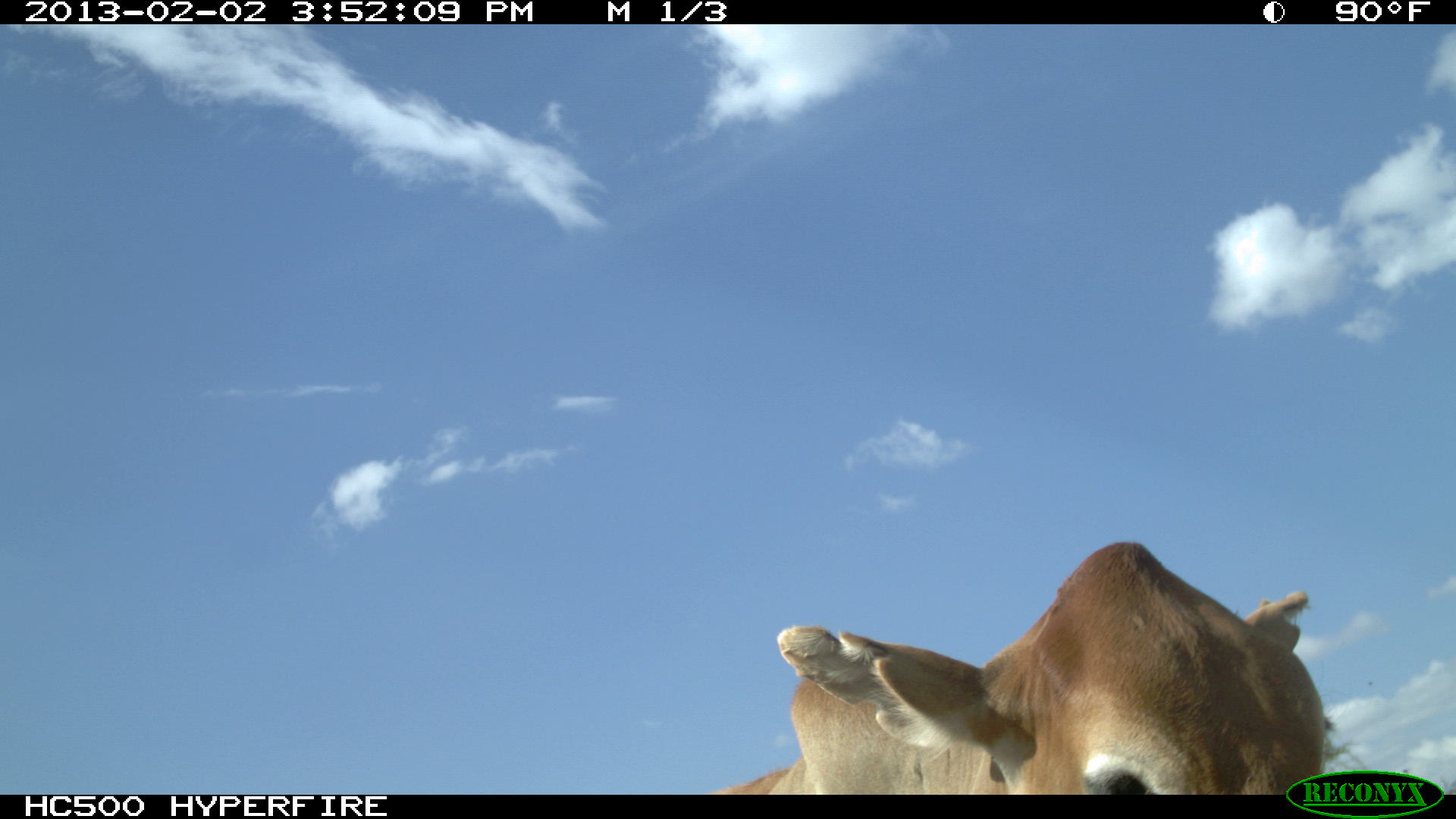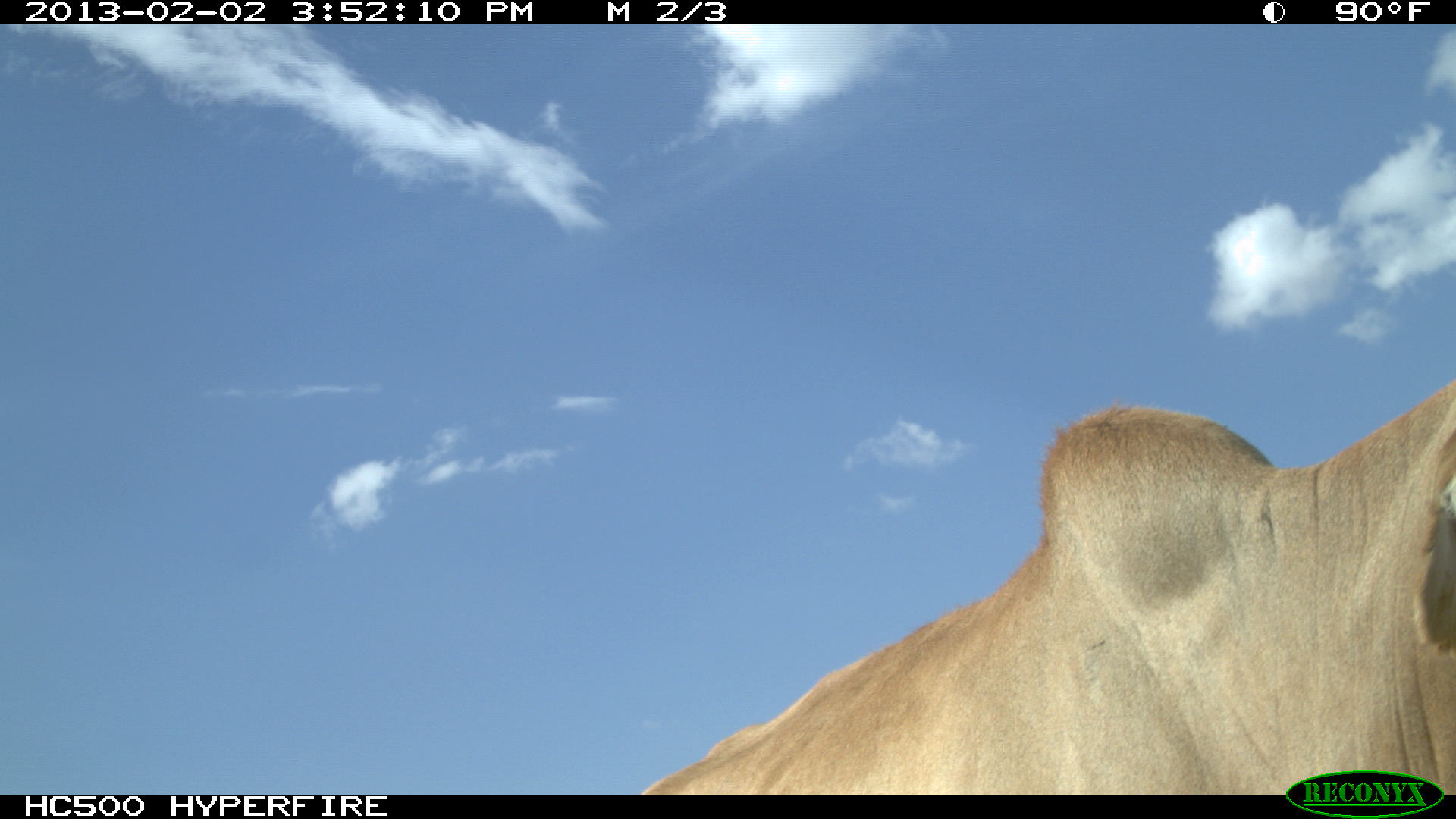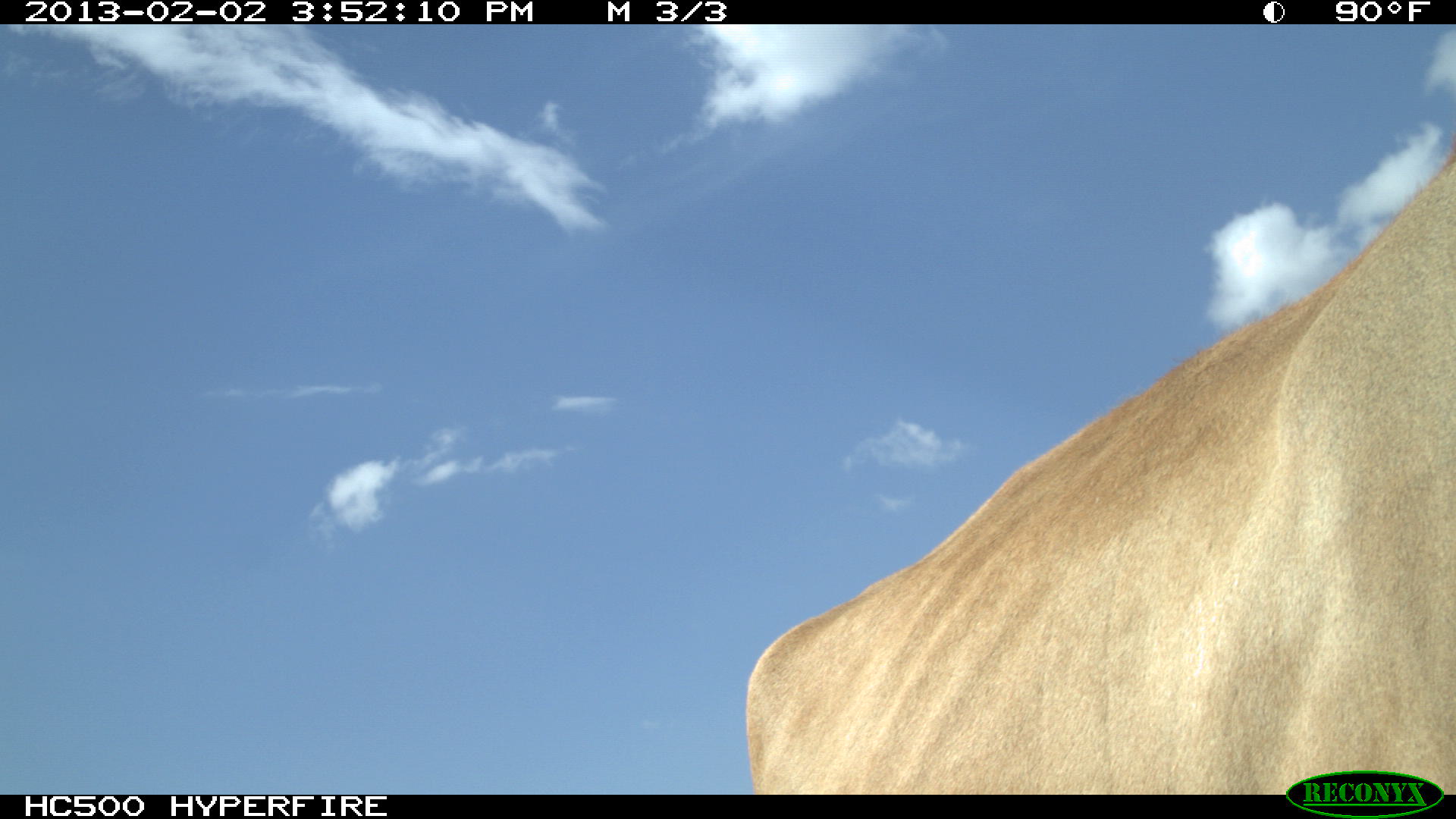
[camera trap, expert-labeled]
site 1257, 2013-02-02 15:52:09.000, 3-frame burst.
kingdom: Animalia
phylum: Chordata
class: Mammalia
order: Artiodactyla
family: Bovidae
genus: Bos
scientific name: Bos taurus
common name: domestic cattle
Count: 1.